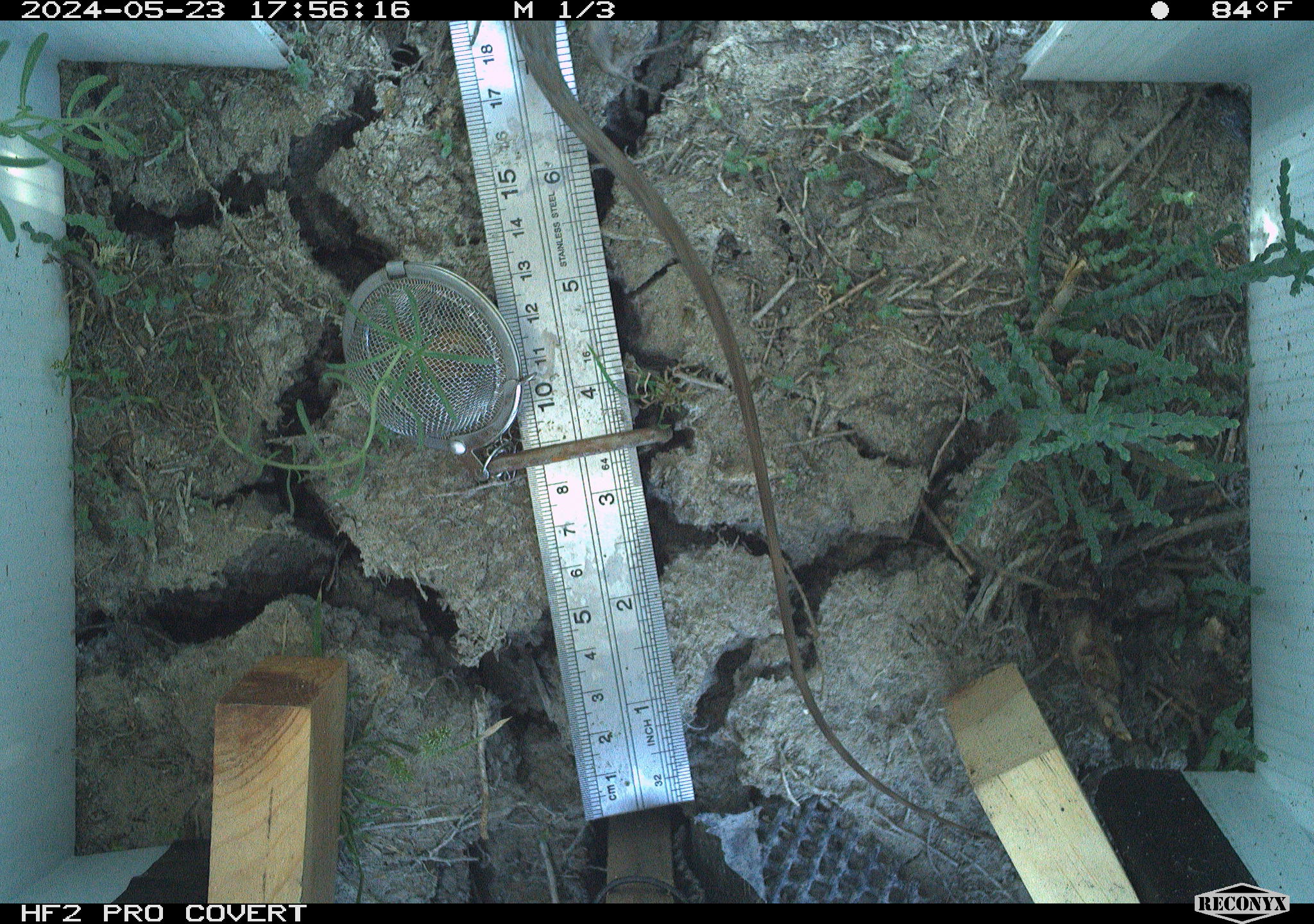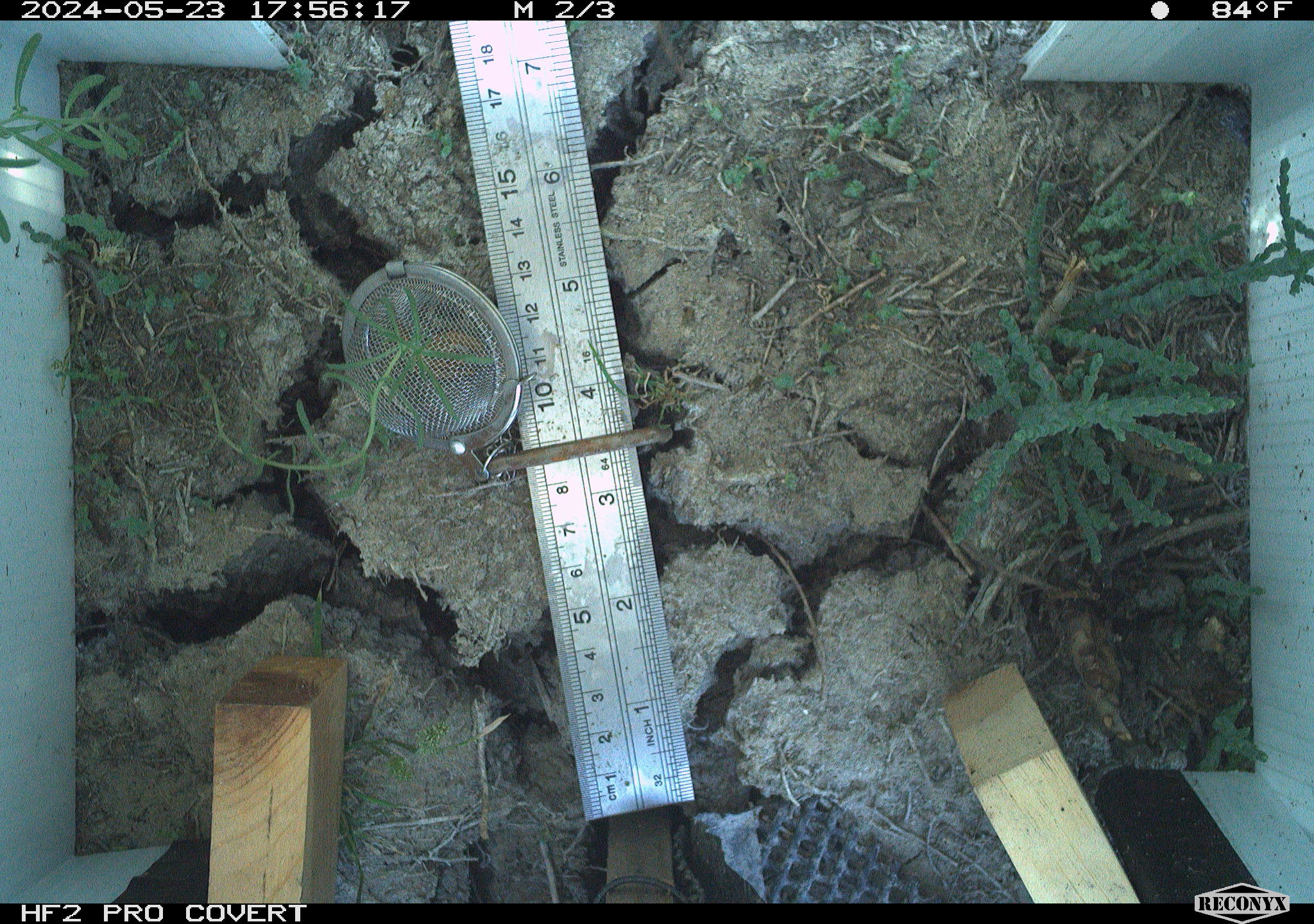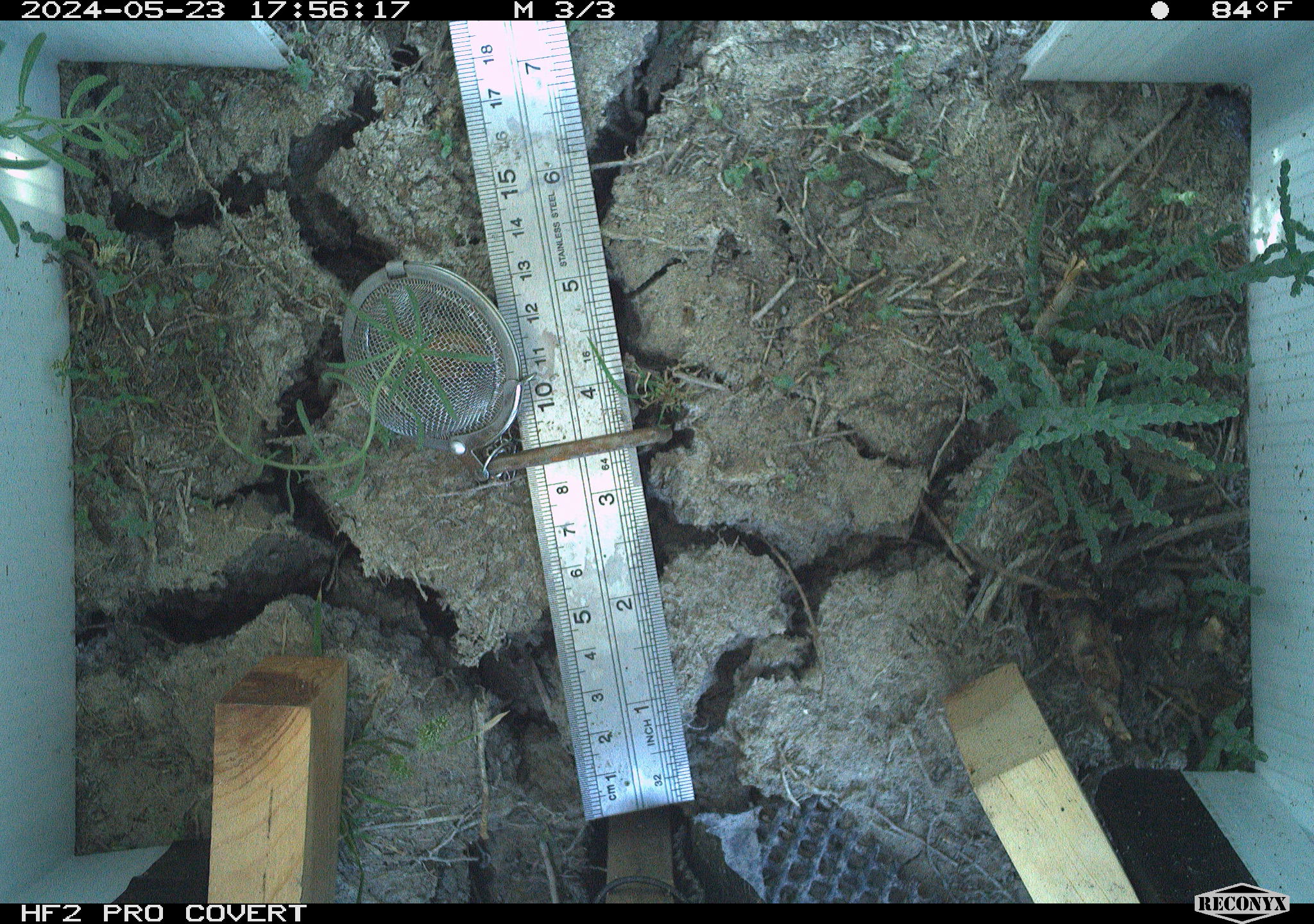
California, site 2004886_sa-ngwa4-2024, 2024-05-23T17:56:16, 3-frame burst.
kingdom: Animalia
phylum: Chordata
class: Reptilia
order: Squamata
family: Phrynosomatidae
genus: Sceloporus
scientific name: Sceloporus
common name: spiny lizards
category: sceloporus species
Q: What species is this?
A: Sceloporus species (spiny lizards) (Sceloporus).